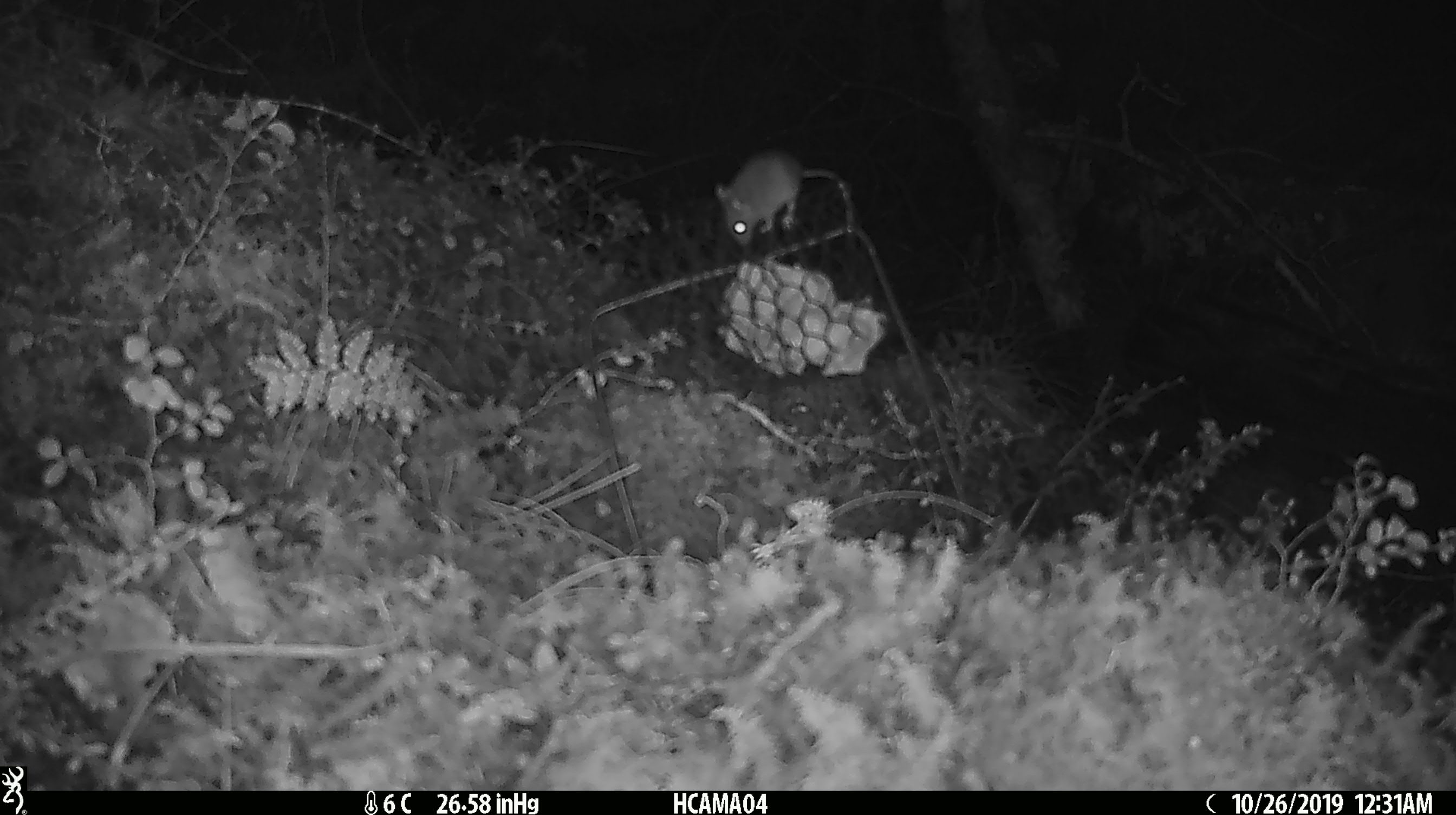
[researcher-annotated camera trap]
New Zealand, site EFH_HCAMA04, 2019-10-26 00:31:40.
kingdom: Animalia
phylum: Chordata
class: Mammalia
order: Rodentia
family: Muridae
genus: Mus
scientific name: Mus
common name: mouse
Mouse (Mus).